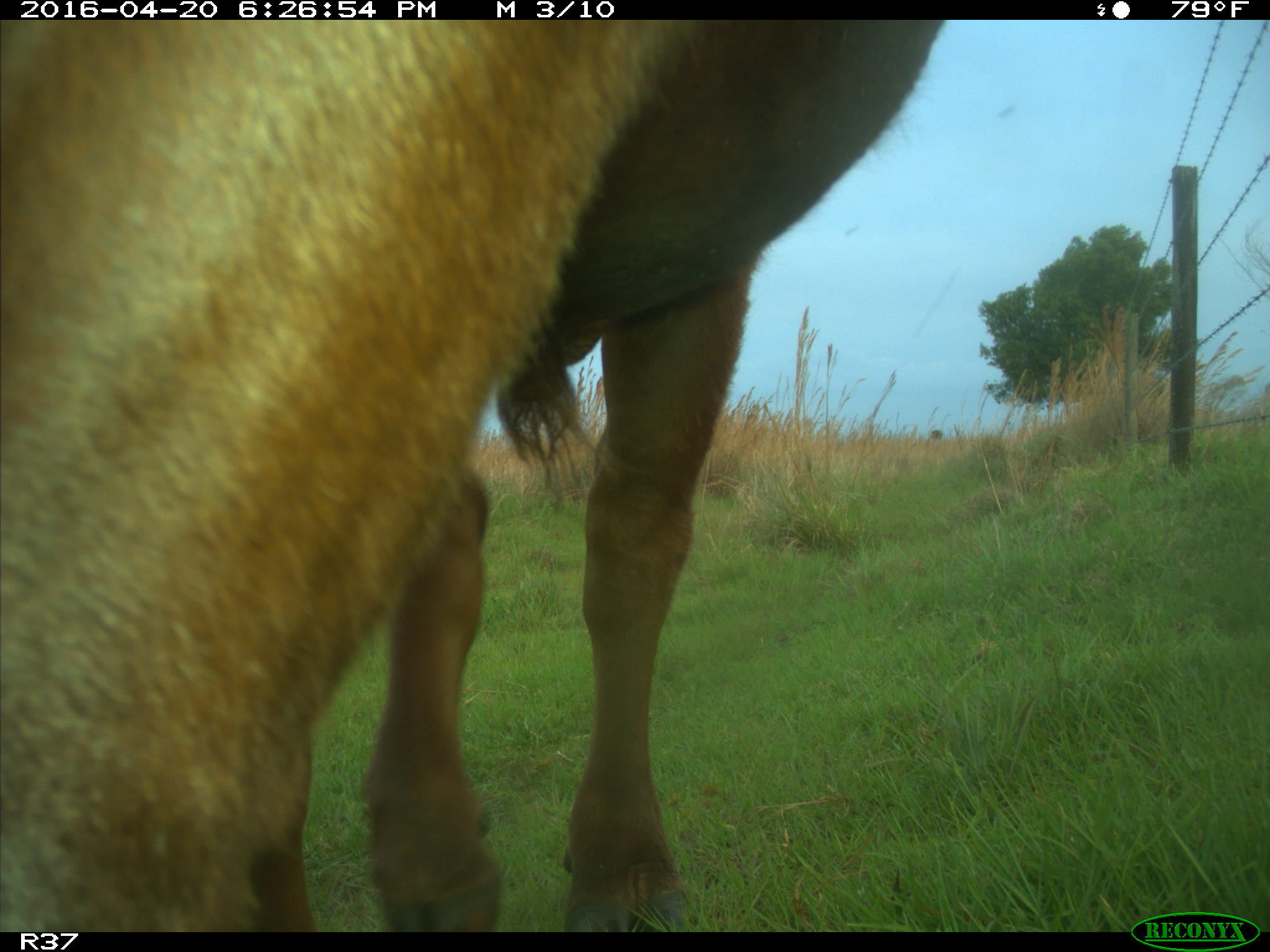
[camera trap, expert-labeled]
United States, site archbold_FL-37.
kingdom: Animalia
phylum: Chordata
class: Mammalia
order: Artiodactyla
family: Bovidae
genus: Bos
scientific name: Bos taurus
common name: domestic cow